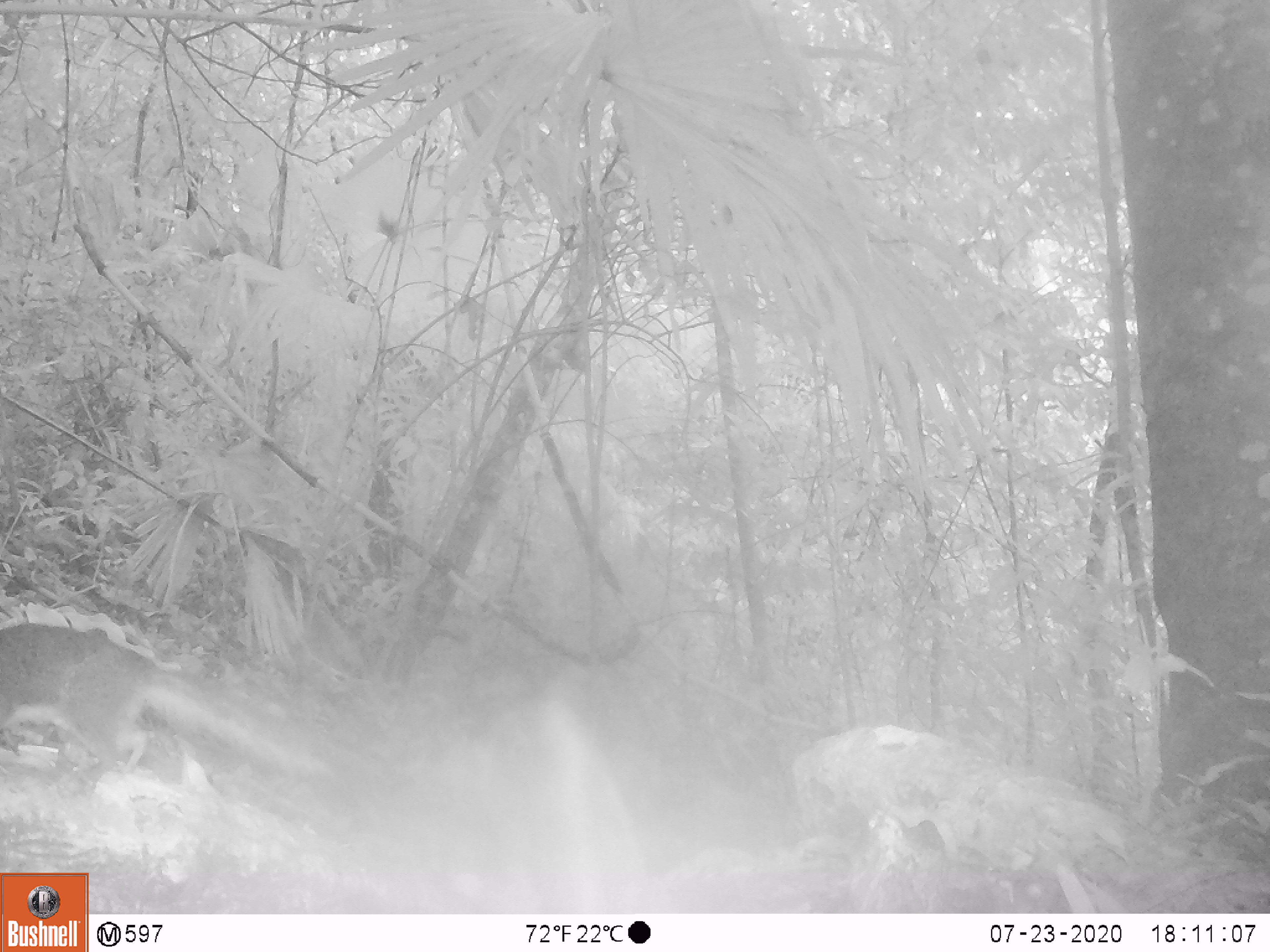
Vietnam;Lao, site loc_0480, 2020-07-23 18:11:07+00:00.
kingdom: Animalia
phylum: Chordata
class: Mammalia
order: Rodentia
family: Sciuridae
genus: Sciurus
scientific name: Sciurus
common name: squirrel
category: unidentified squirrel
Unidentified squirrel (squirrel) (Sciurus). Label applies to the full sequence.